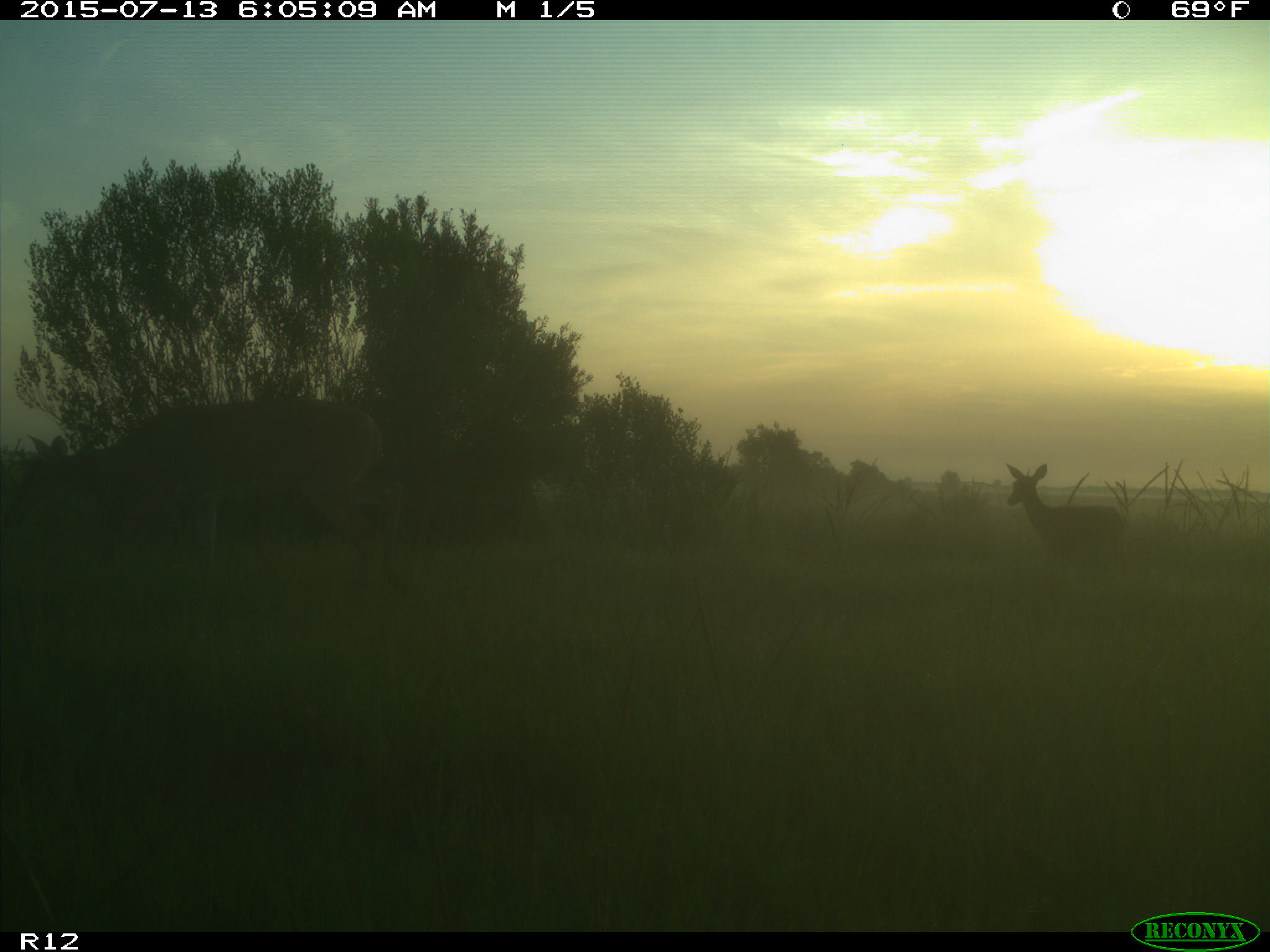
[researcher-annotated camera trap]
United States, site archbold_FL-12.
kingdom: Animalia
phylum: Chordata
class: Mammalia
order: Artiodactyla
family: Cervidae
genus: Odocoileus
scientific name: Odocoileus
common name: deer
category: unidentified deer